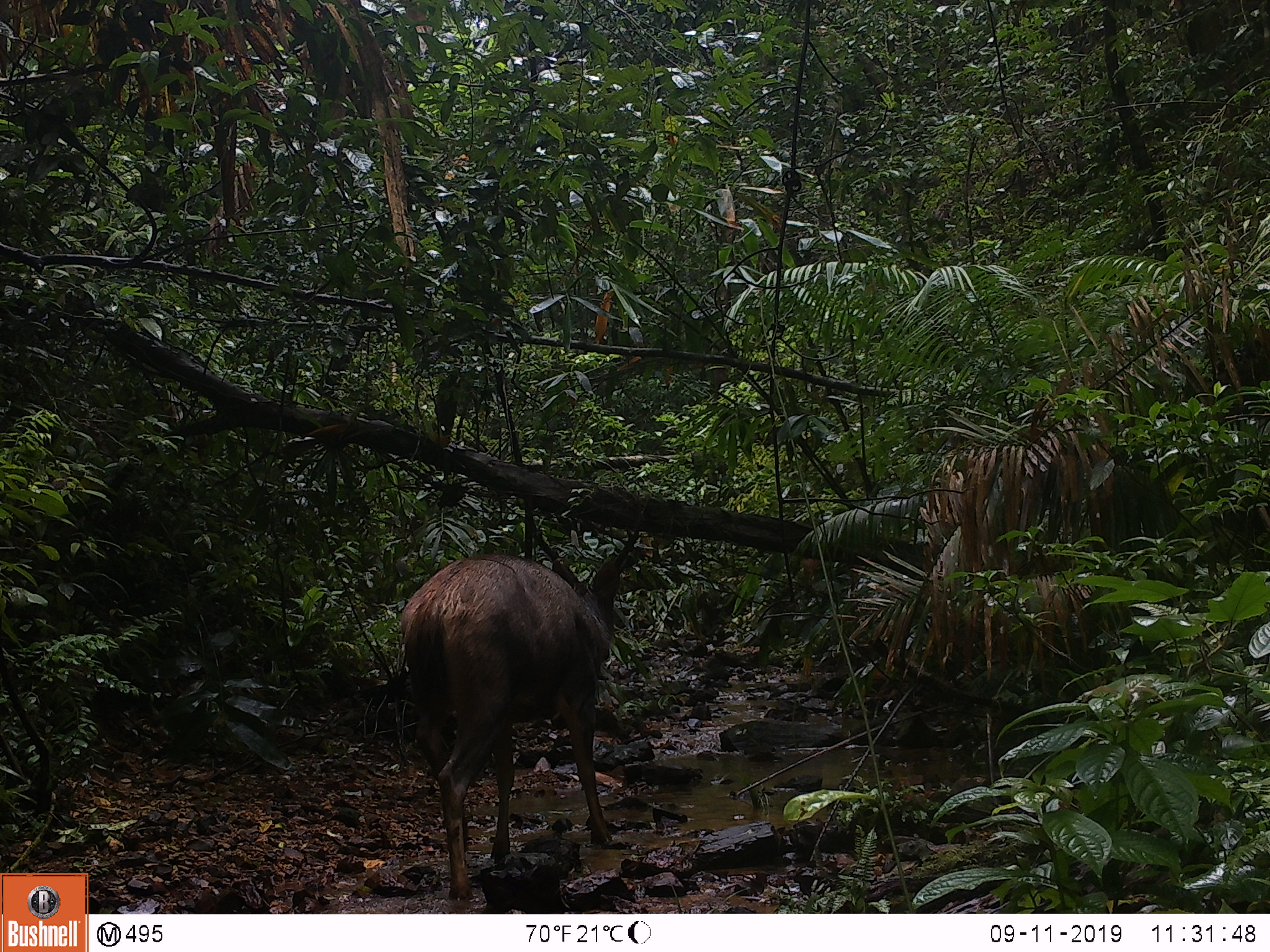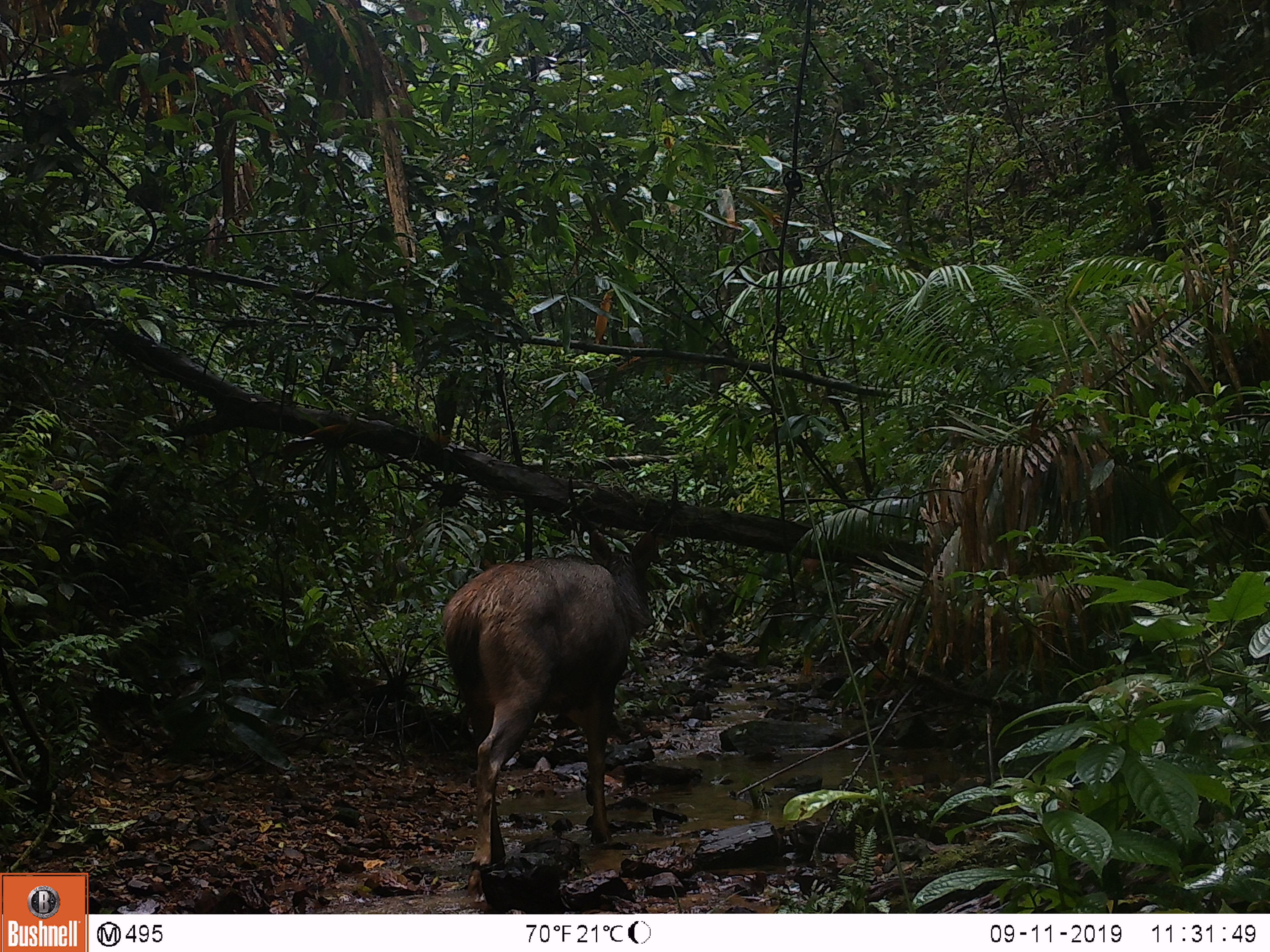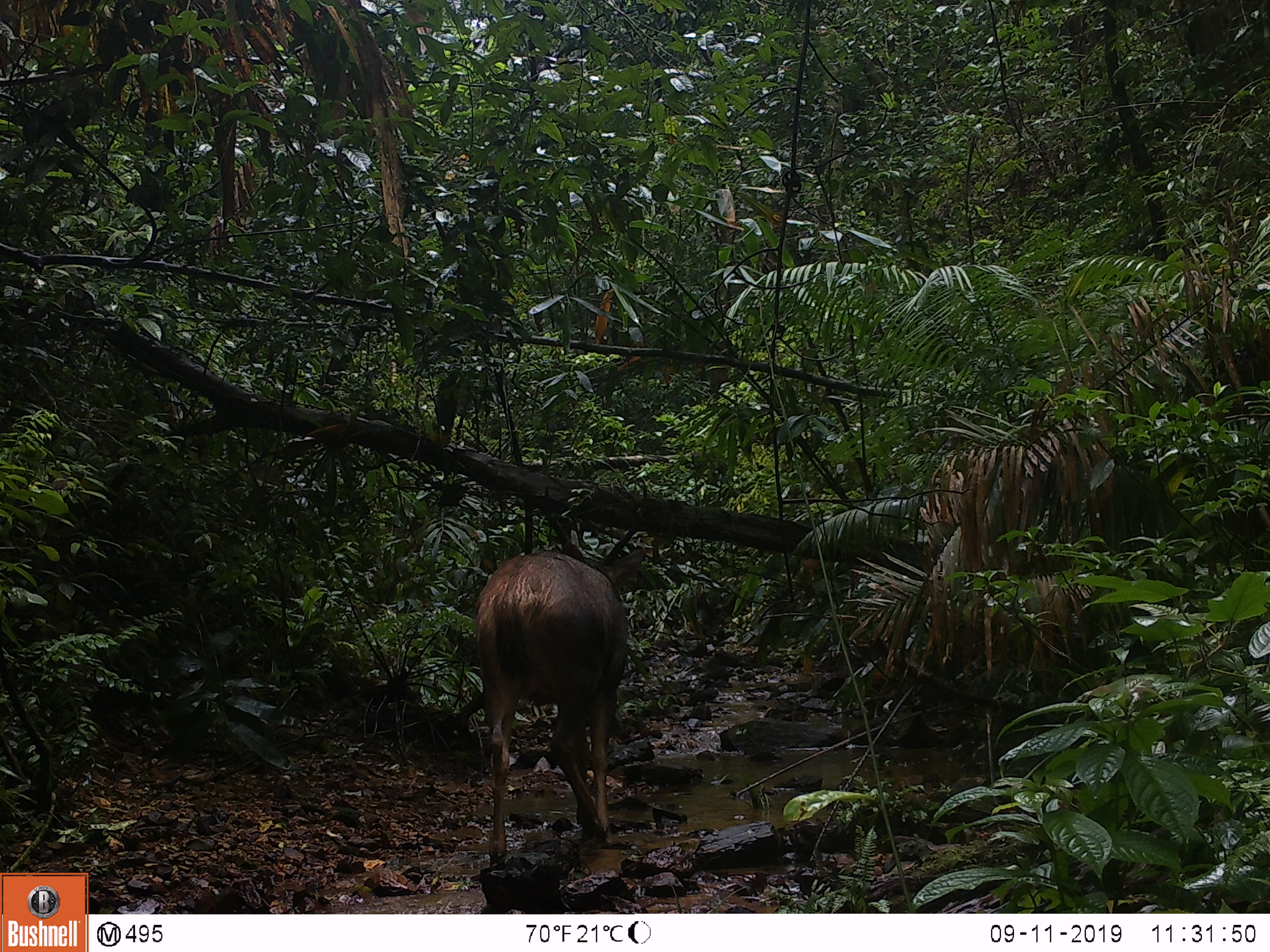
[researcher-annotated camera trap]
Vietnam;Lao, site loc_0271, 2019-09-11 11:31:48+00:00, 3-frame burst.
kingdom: Animalia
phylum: Chordata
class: Mammalia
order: Artiodactyla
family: Cervidae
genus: Rusa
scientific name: Rusa unicolor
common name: sambar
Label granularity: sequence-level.